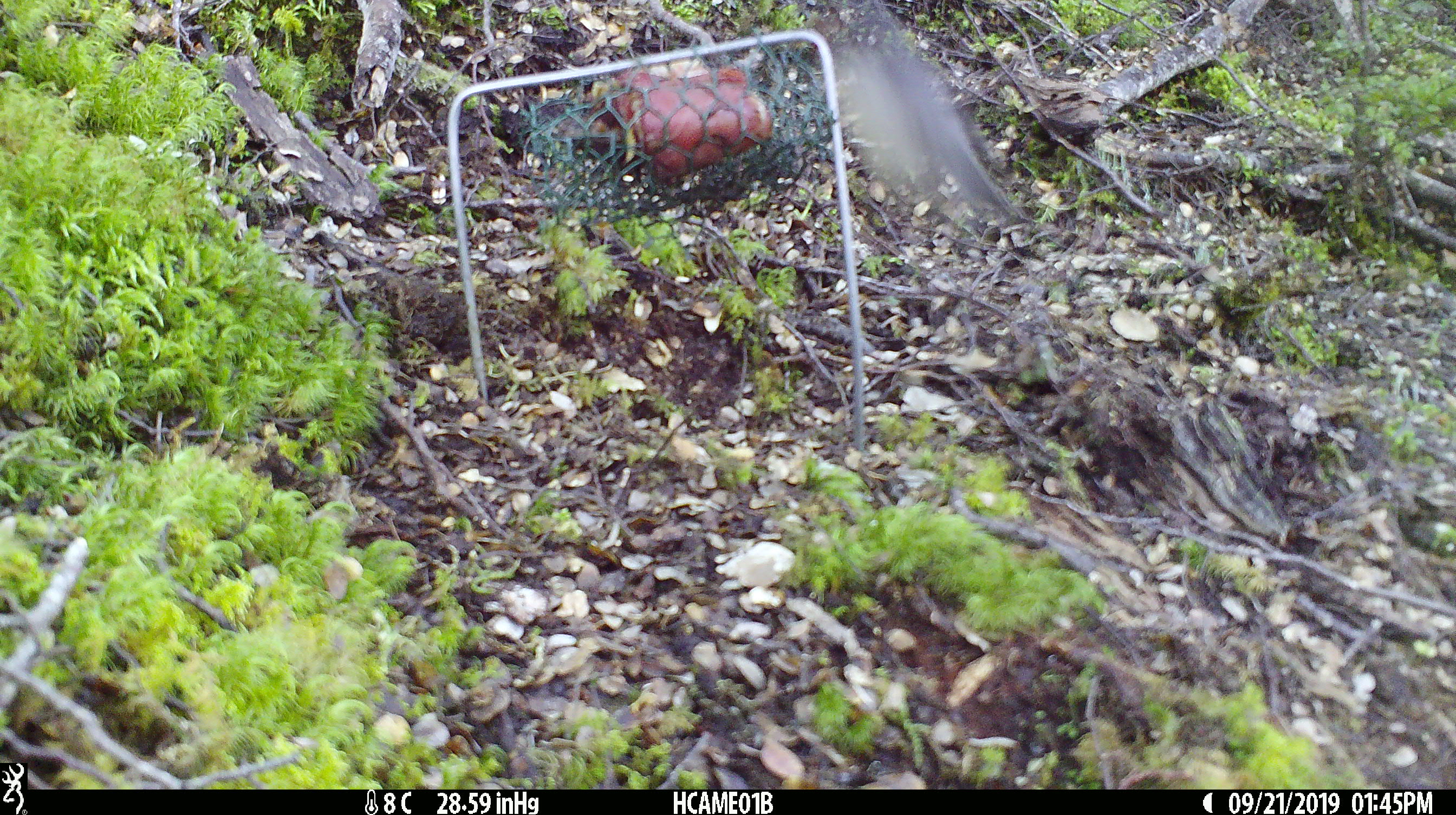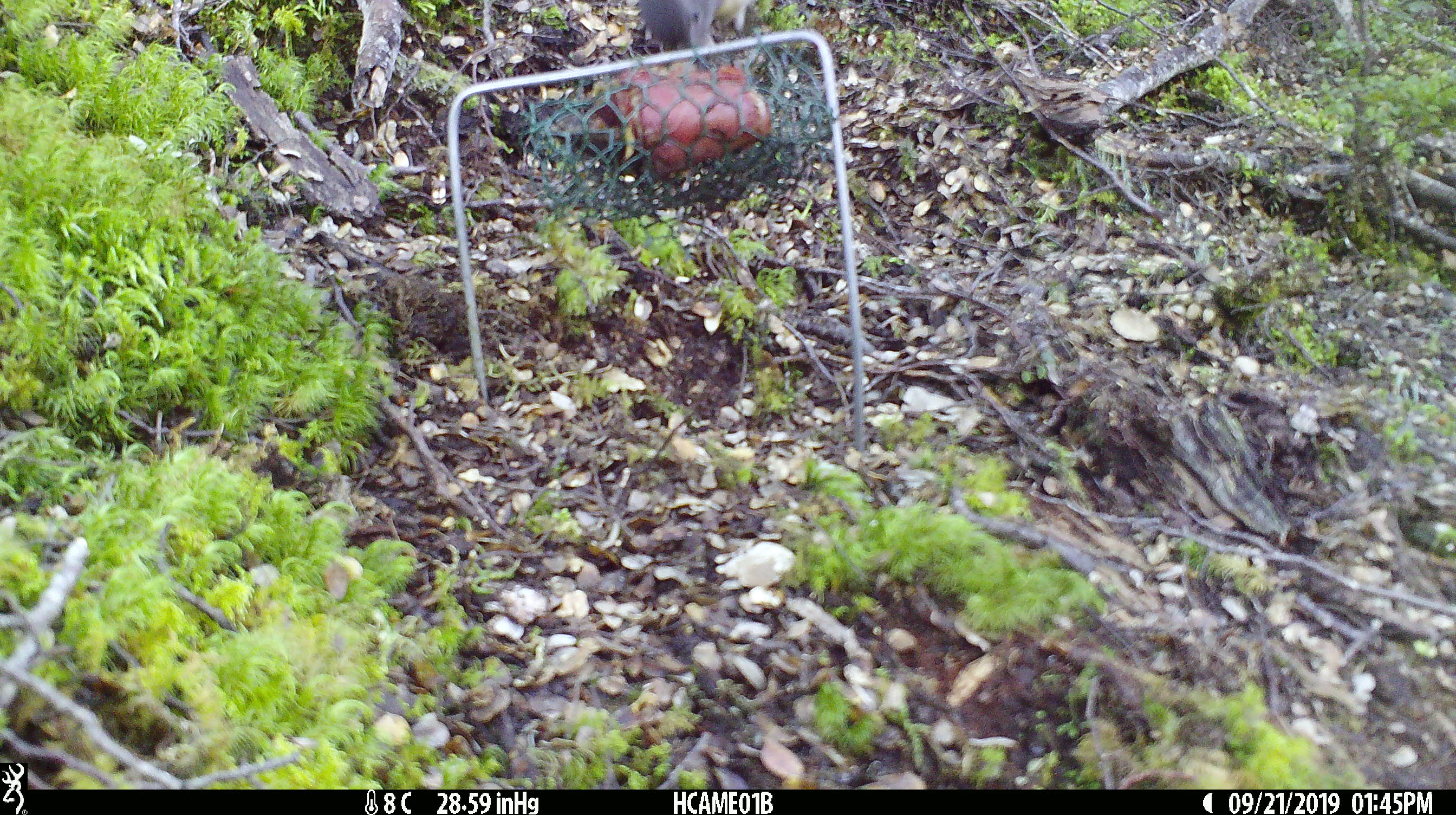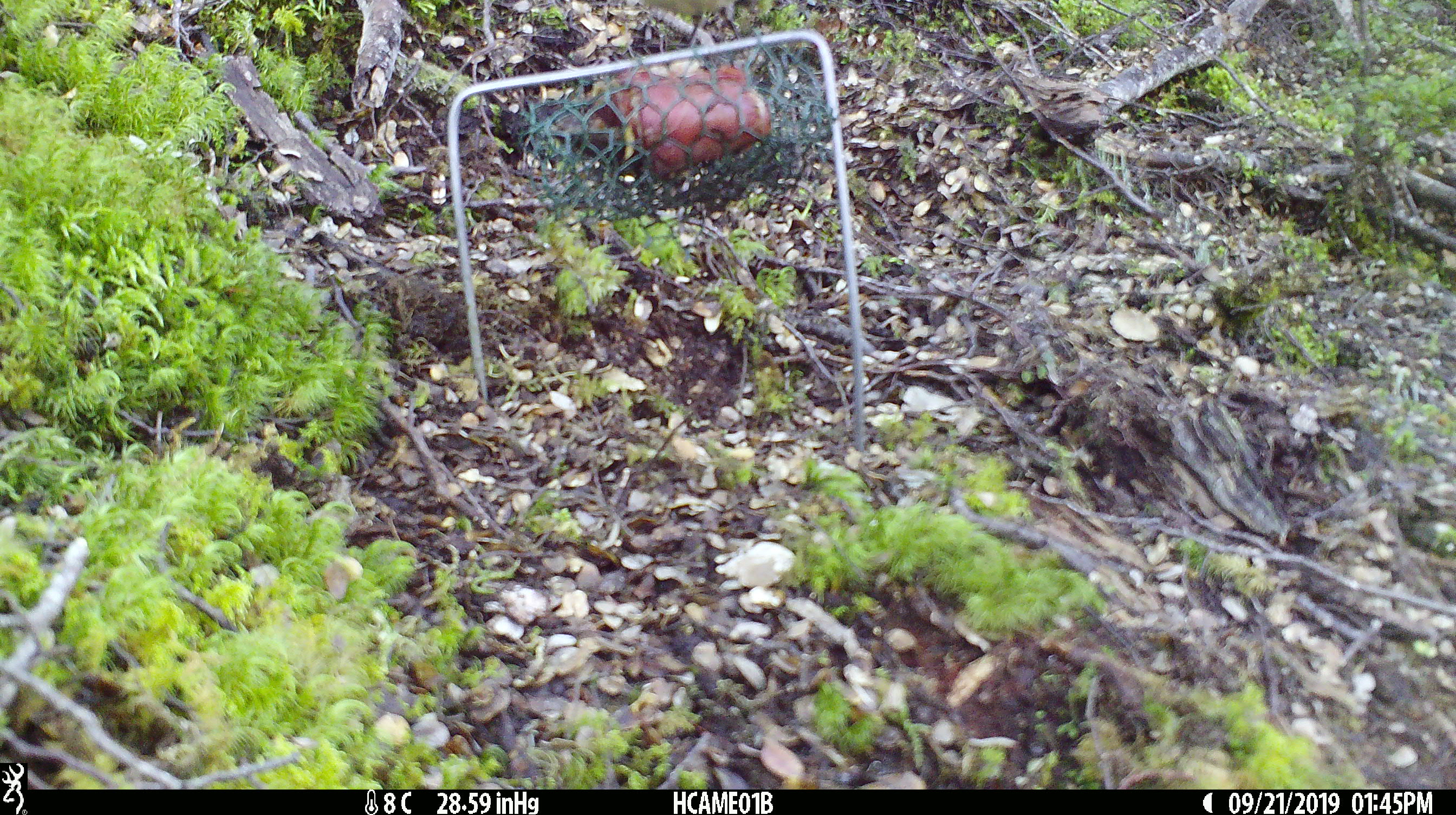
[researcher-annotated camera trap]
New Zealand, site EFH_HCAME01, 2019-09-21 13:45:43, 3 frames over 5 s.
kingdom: Animalia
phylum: Chordata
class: Aves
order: Passeriformes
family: Petroicidae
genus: Petroica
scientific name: Petroica australis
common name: new zealand robin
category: robin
Robin (new zealand robin) (Petroica australis).